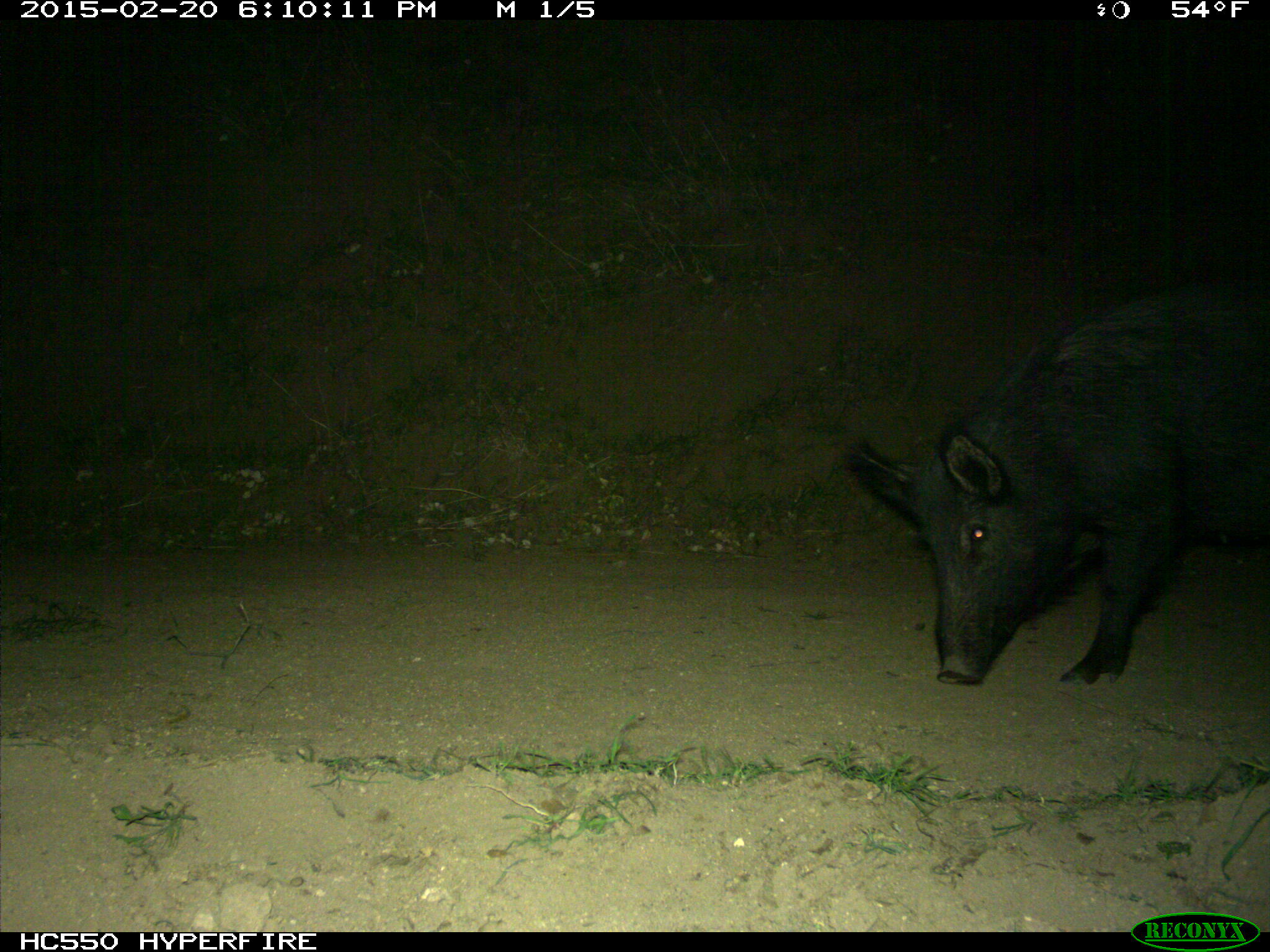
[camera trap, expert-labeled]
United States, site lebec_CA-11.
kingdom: Animalia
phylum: Chordata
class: Mammalia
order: Artiodactyla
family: Suidae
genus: Sus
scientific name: Sus scrofa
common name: wild boar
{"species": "Sus scrofa (wild boar)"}